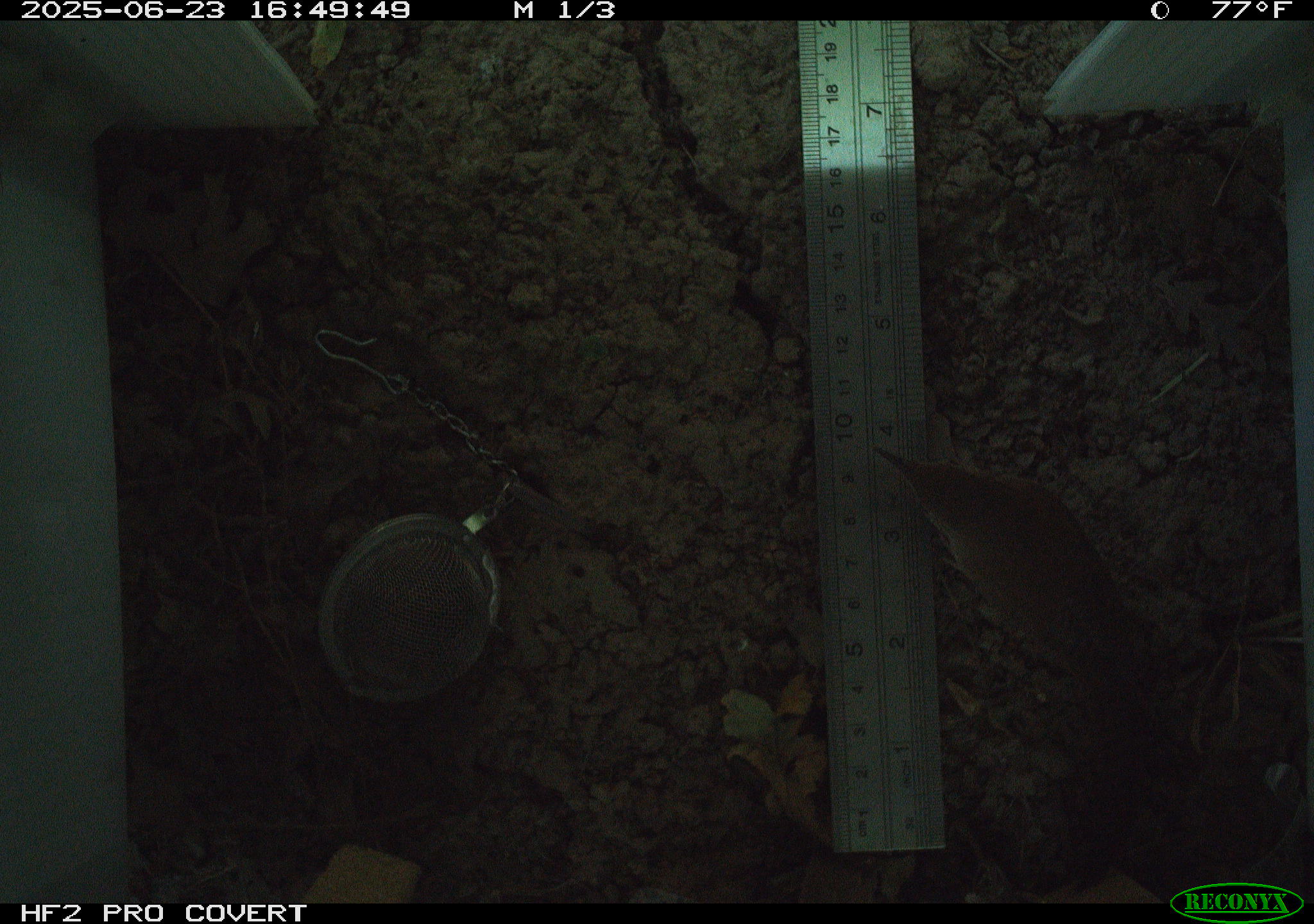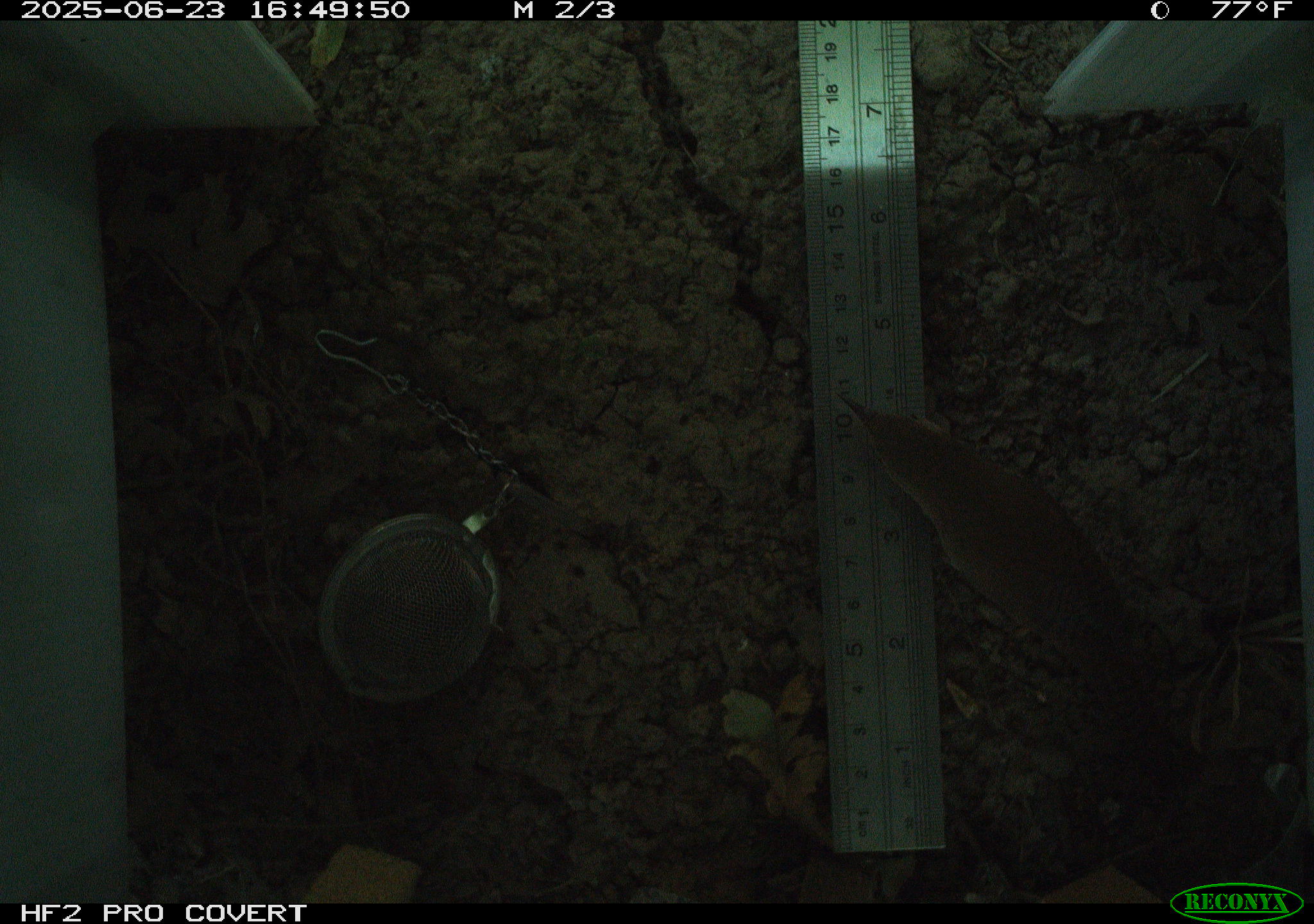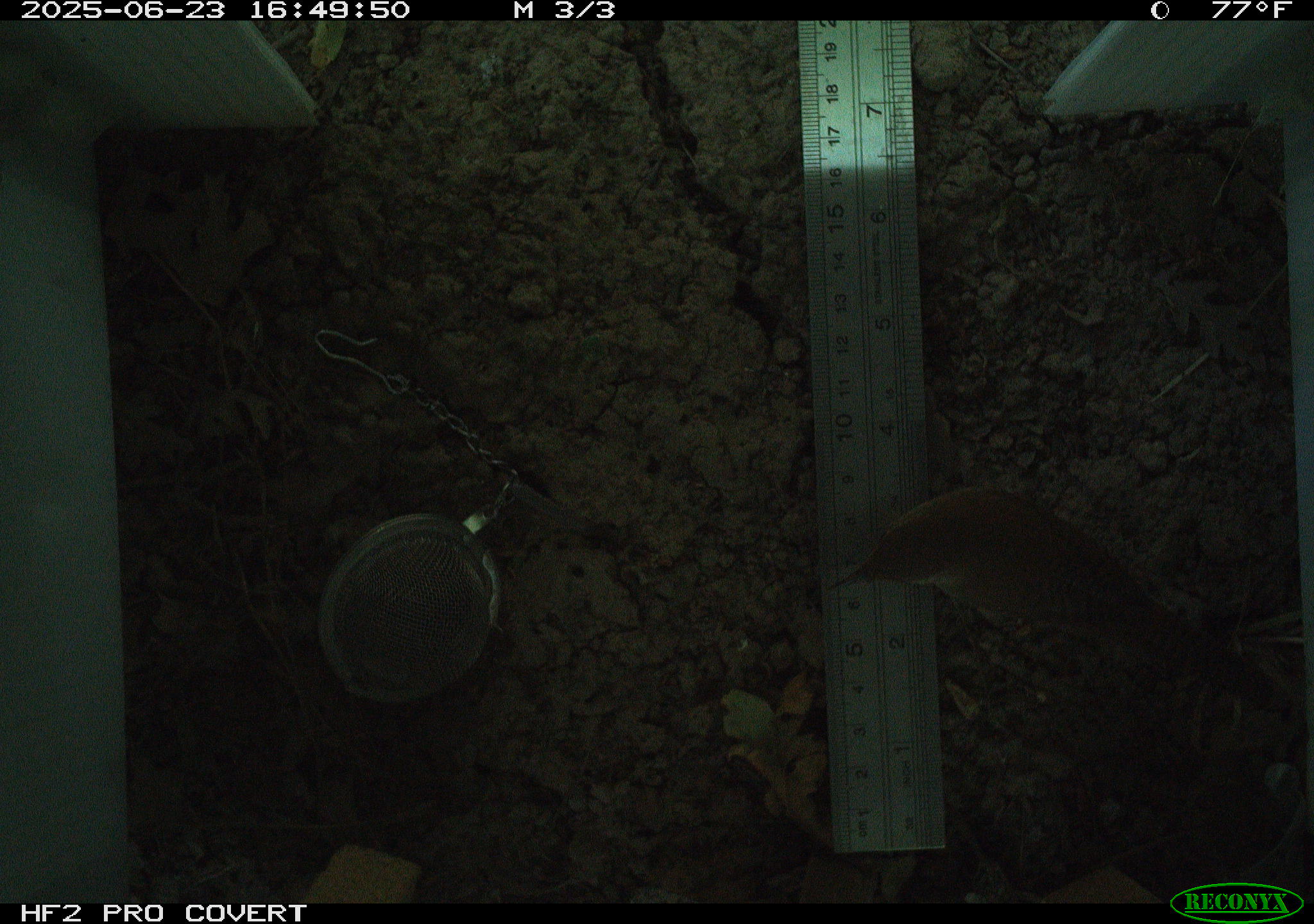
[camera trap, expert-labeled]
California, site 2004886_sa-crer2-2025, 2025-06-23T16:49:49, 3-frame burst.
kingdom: Animalia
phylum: Chordata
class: Aves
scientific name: Aves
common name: bird